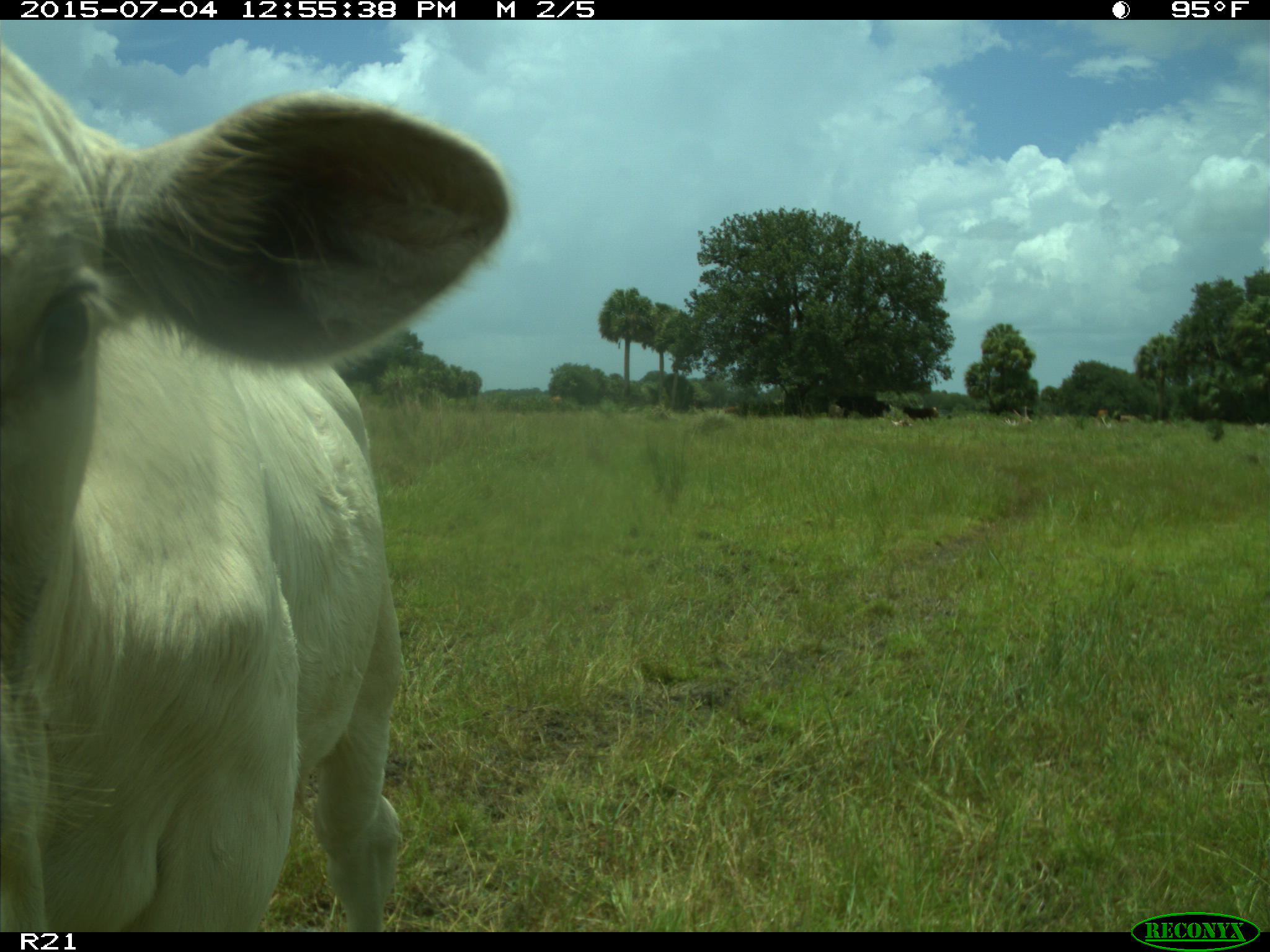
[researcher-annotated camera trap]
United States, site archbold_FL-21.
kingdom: Animalia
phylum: Chordata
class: Mammalia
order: Artiodactyla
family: Bovidae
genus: Bos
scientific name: Bos taurus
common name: domestic cow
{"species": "Bos taurus (domestic cow)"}